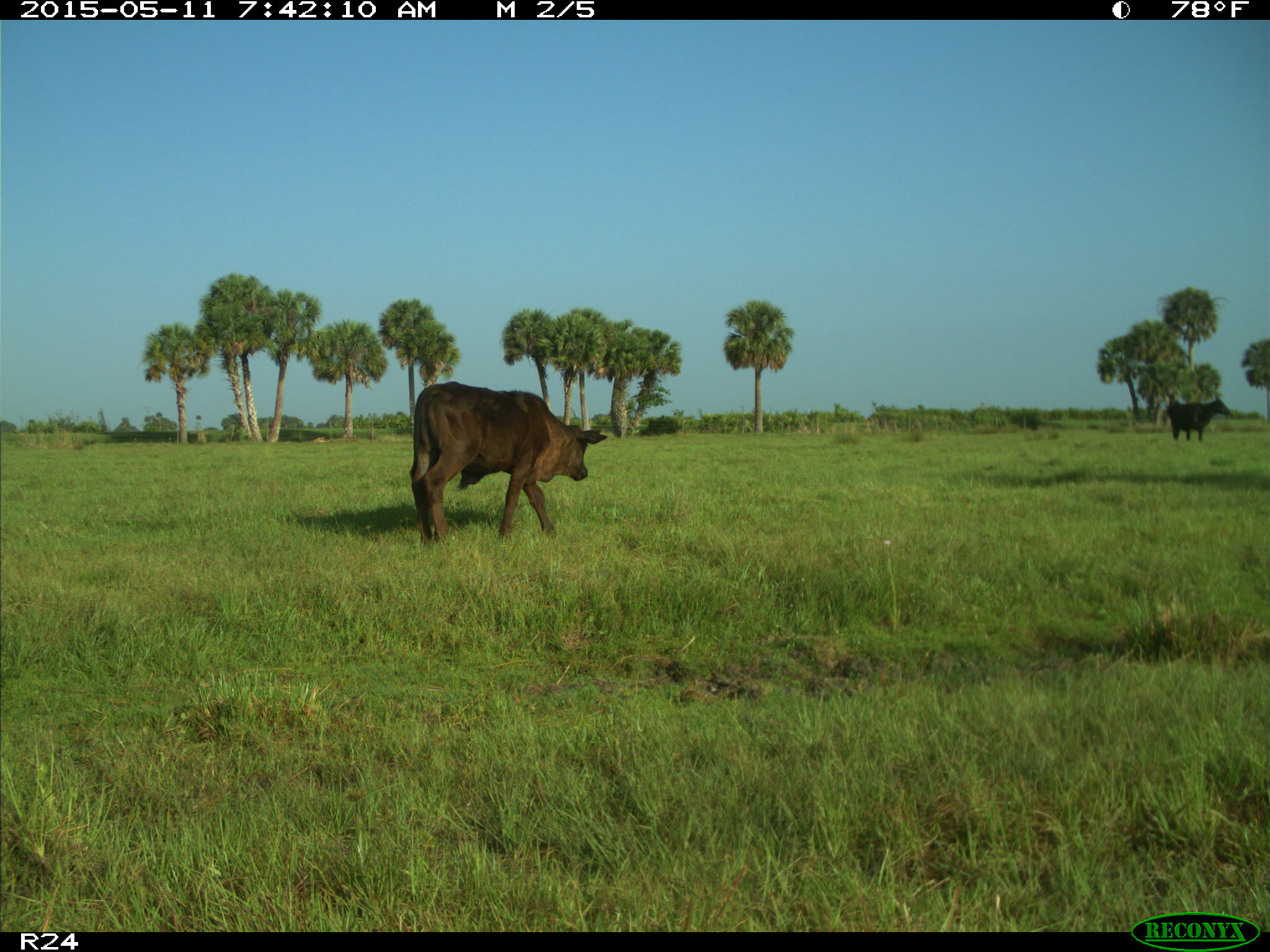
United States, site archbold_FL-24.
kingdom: Animalia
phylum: Chordata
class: Mammalia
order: Artiodactyla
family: Bovidae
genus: Bos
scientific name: Bos taurus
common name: domestic cow